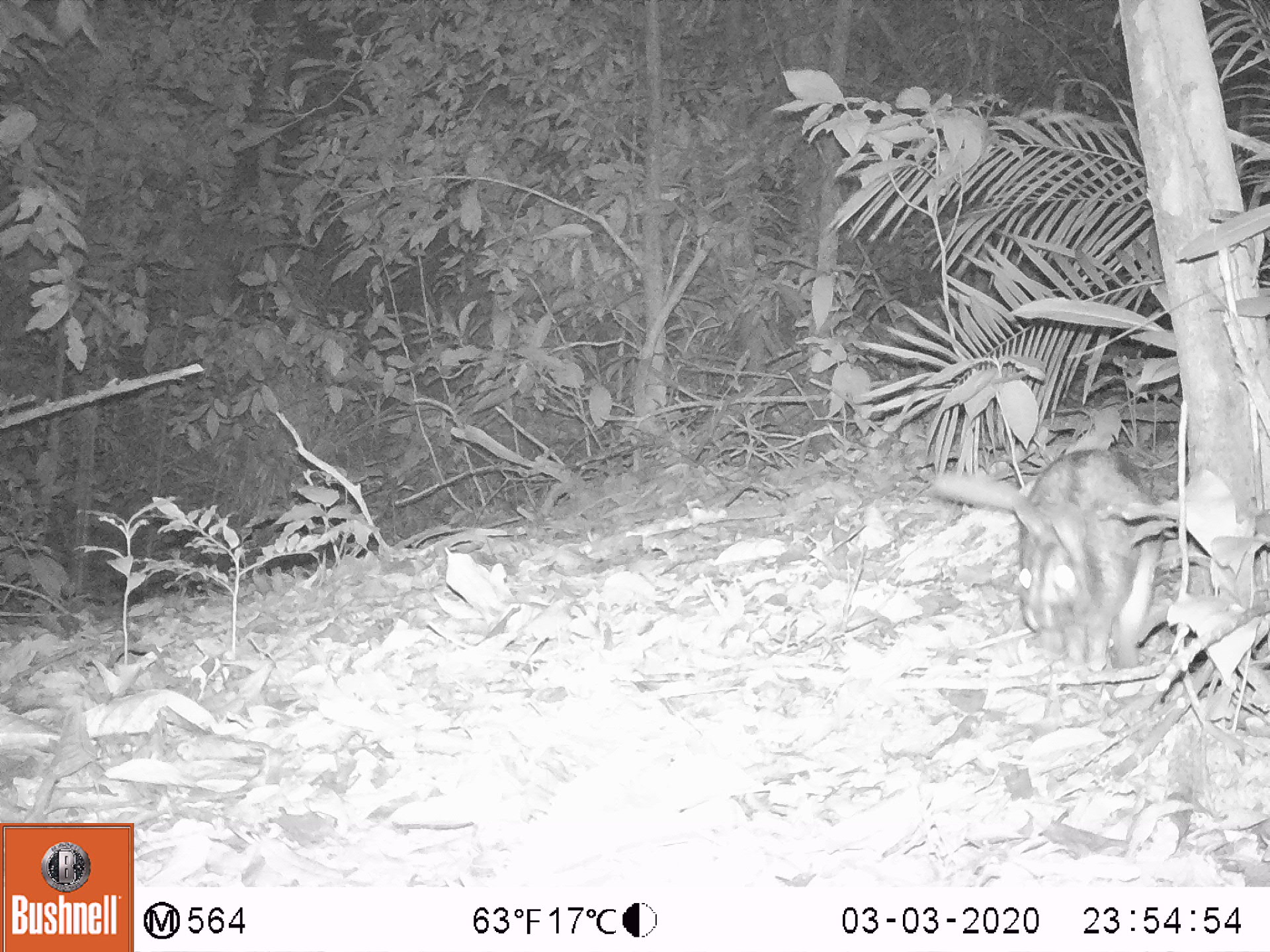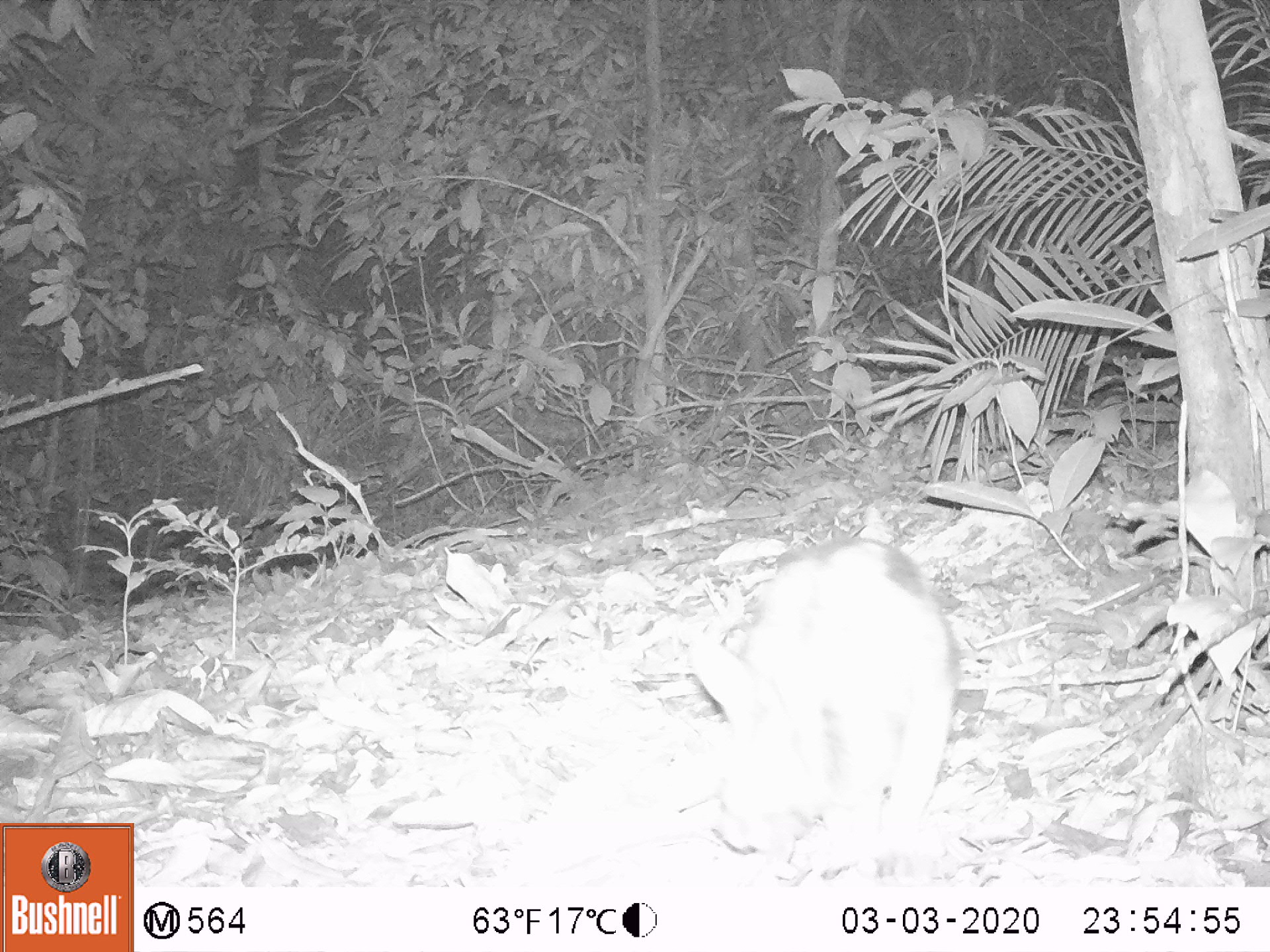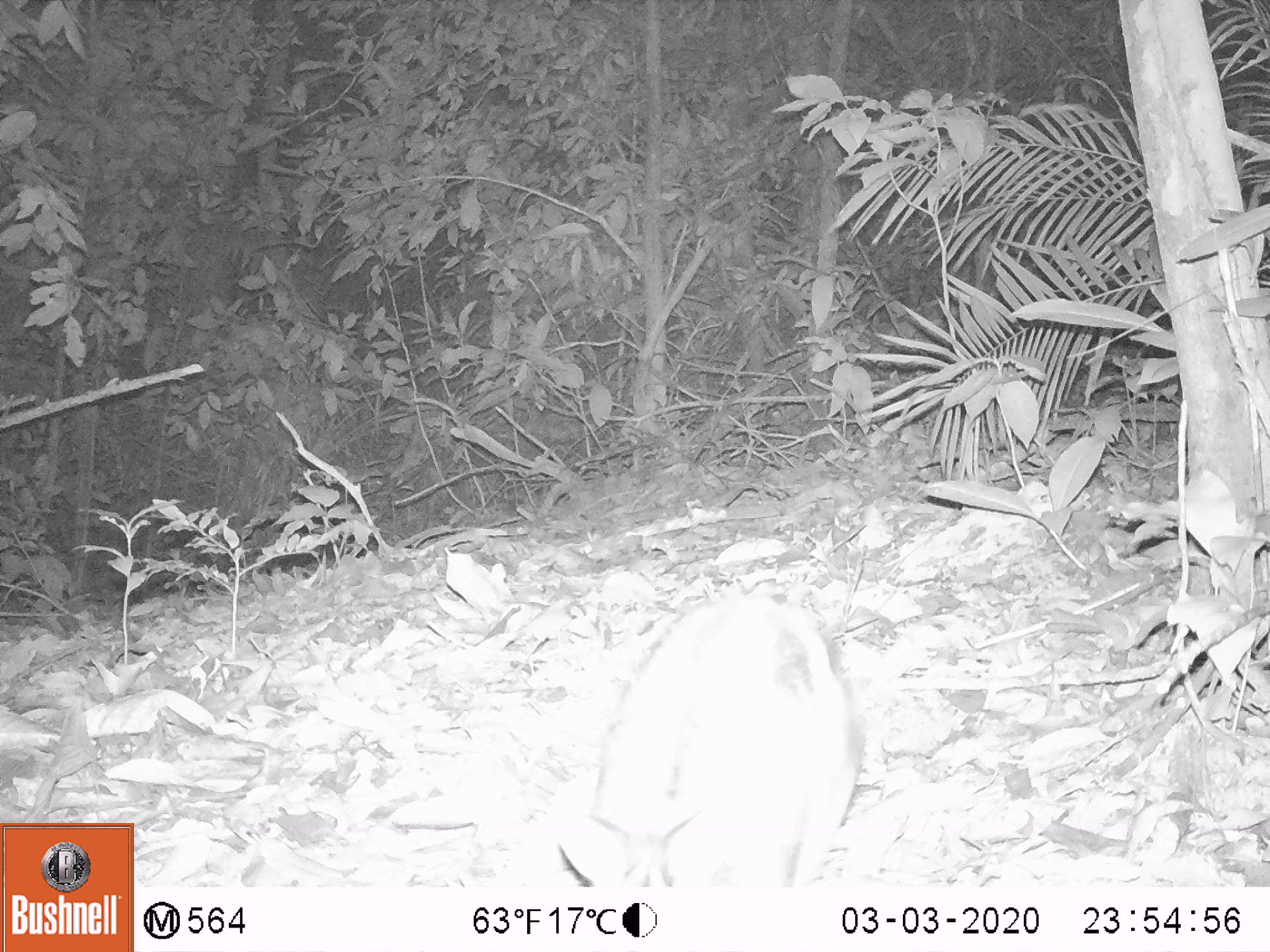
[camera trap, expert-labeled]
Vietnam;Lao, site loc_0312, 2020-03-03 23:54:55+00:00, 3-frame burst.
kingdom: Animalia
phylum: Chordata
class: Mammalia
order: Lagomorpha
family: Leporidae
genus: Nesolagus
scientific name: Nesolagus timminsi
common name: annamite striped rabbit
Annamite striped rabbit (Nesolagus timminsi). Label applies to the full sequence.